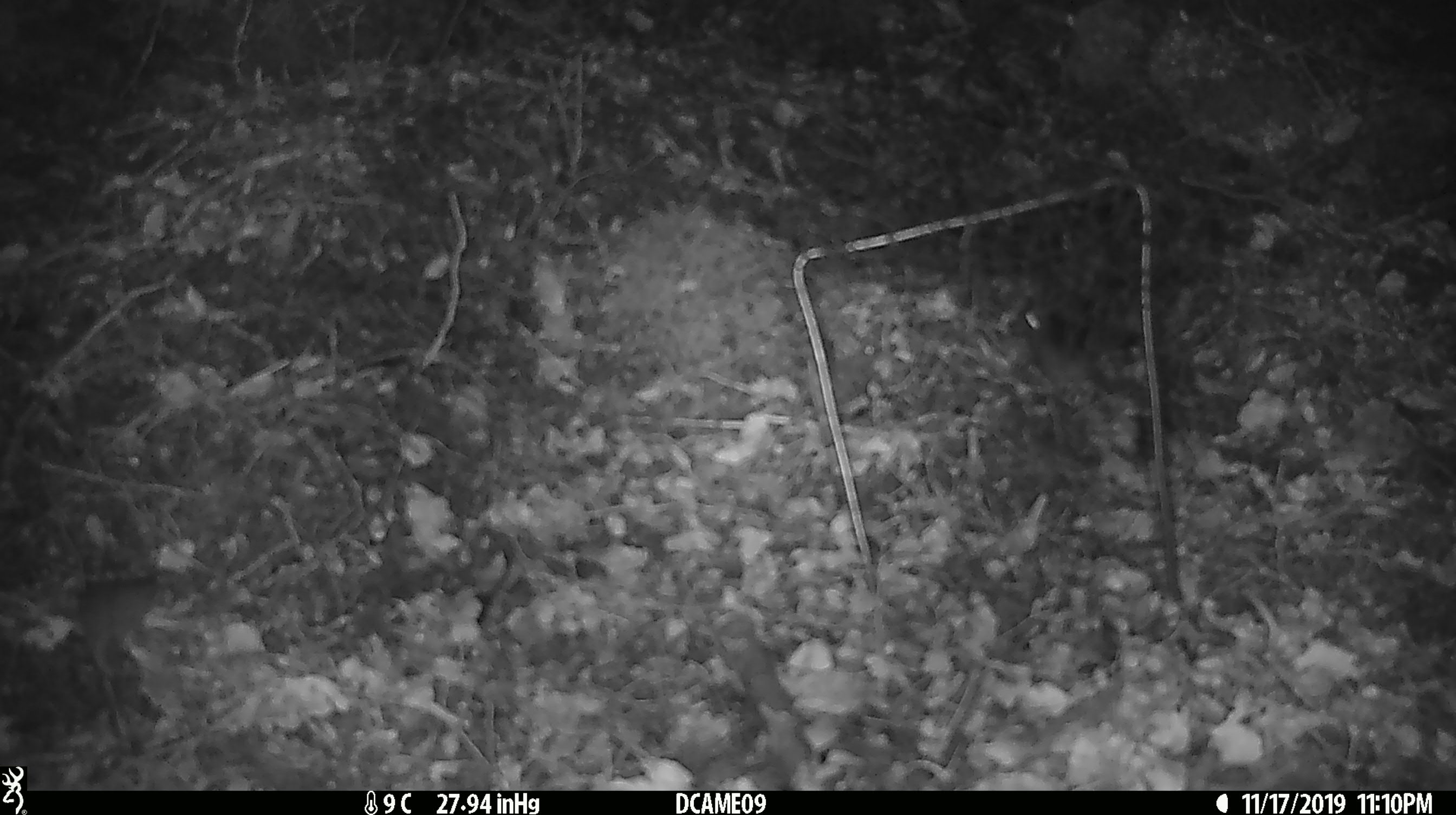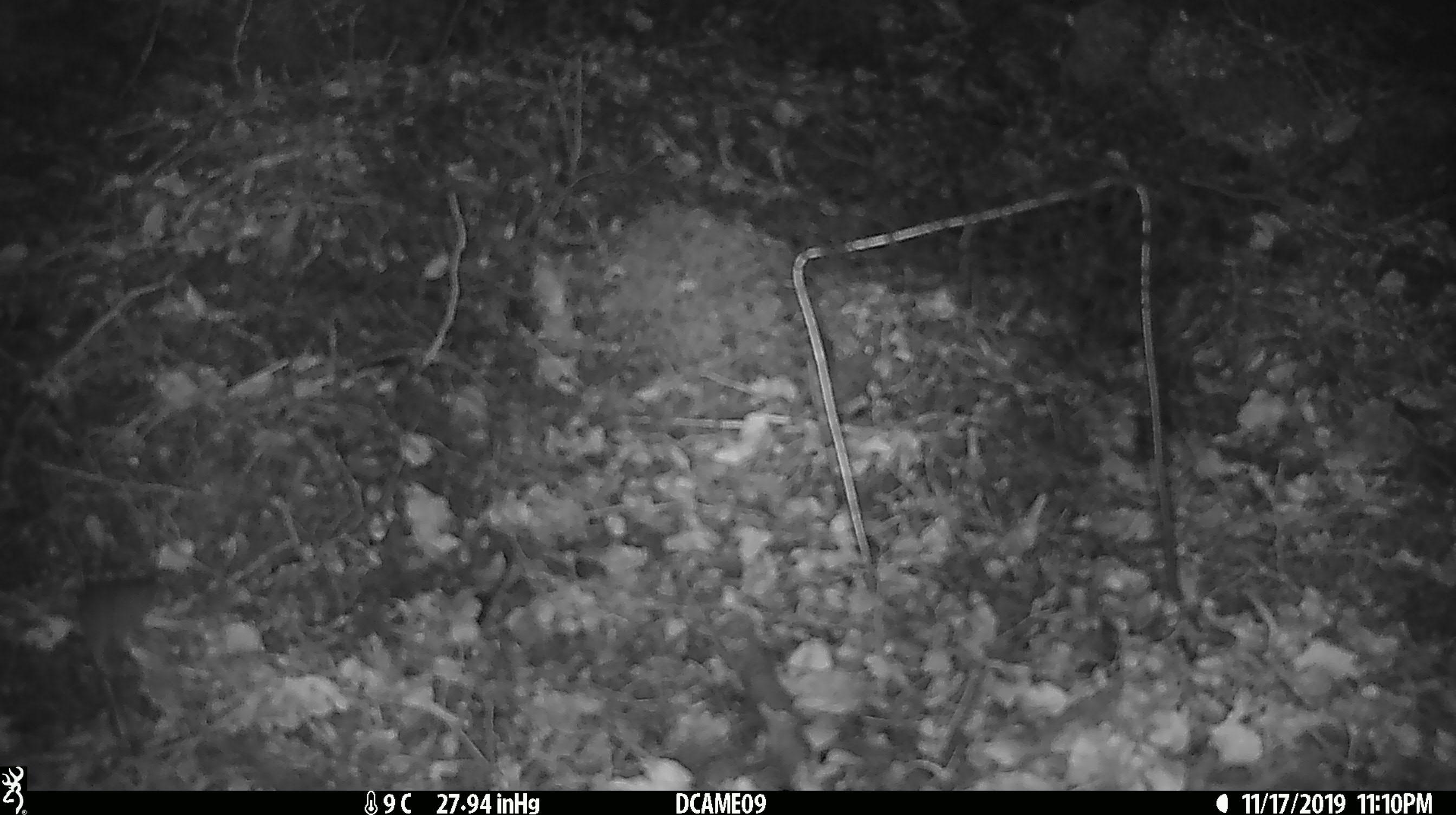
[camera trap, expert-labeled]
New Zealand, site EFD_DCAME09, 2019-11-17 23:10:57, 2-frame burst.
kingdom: Animalia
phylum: Chordata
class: Mammalia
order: Rodentia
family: Muridae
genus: Mus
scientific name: Mus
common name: mouse